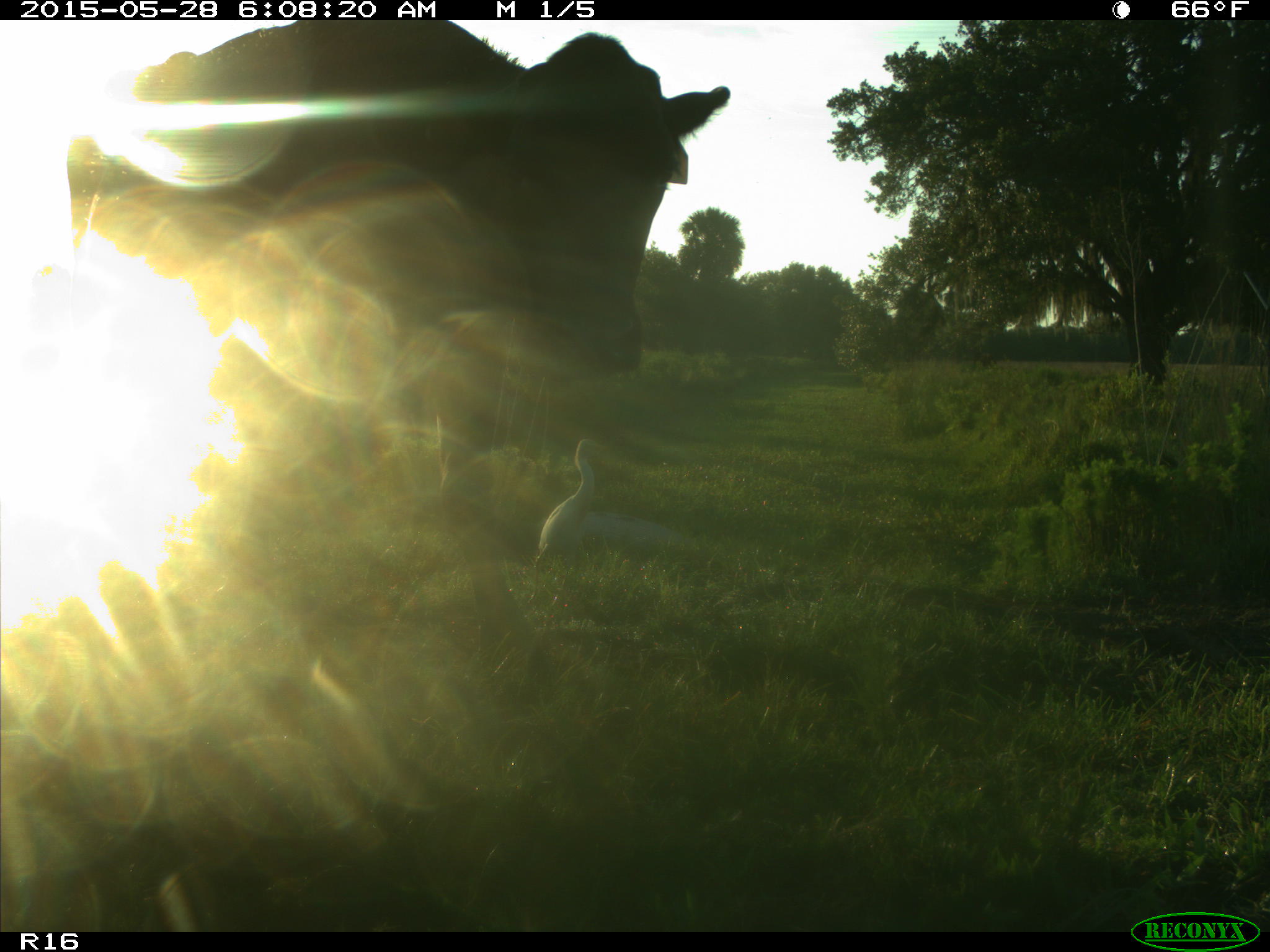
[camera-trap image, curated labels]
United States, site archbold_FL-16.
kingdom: Animalia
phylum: Chordata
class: Mammalia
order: Artiodactyla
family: Bovidae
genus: Bos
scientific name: Bos taurus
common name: domestic cow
Bos taurus (domestic cow).